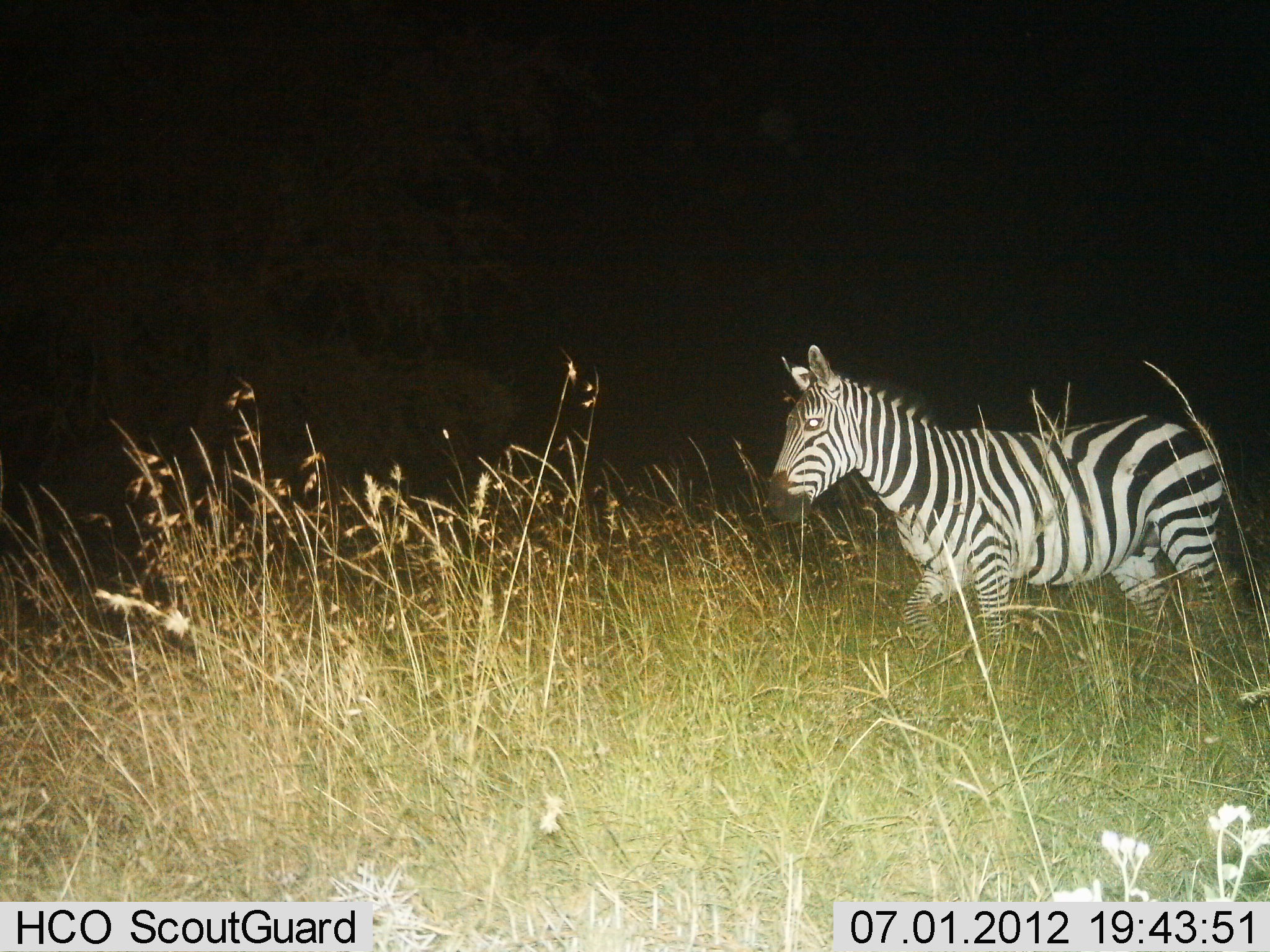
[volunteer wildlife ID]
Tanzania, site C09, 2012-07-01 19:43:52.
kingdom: Animalia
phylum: Chordata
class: Mammalia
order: Perissodactyla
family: Equidae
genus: Equus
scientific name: Equus quagga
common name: plains zebra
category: zebra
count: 1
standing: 20%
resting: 0%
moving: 80%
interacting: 0%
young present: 0%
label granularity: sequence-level